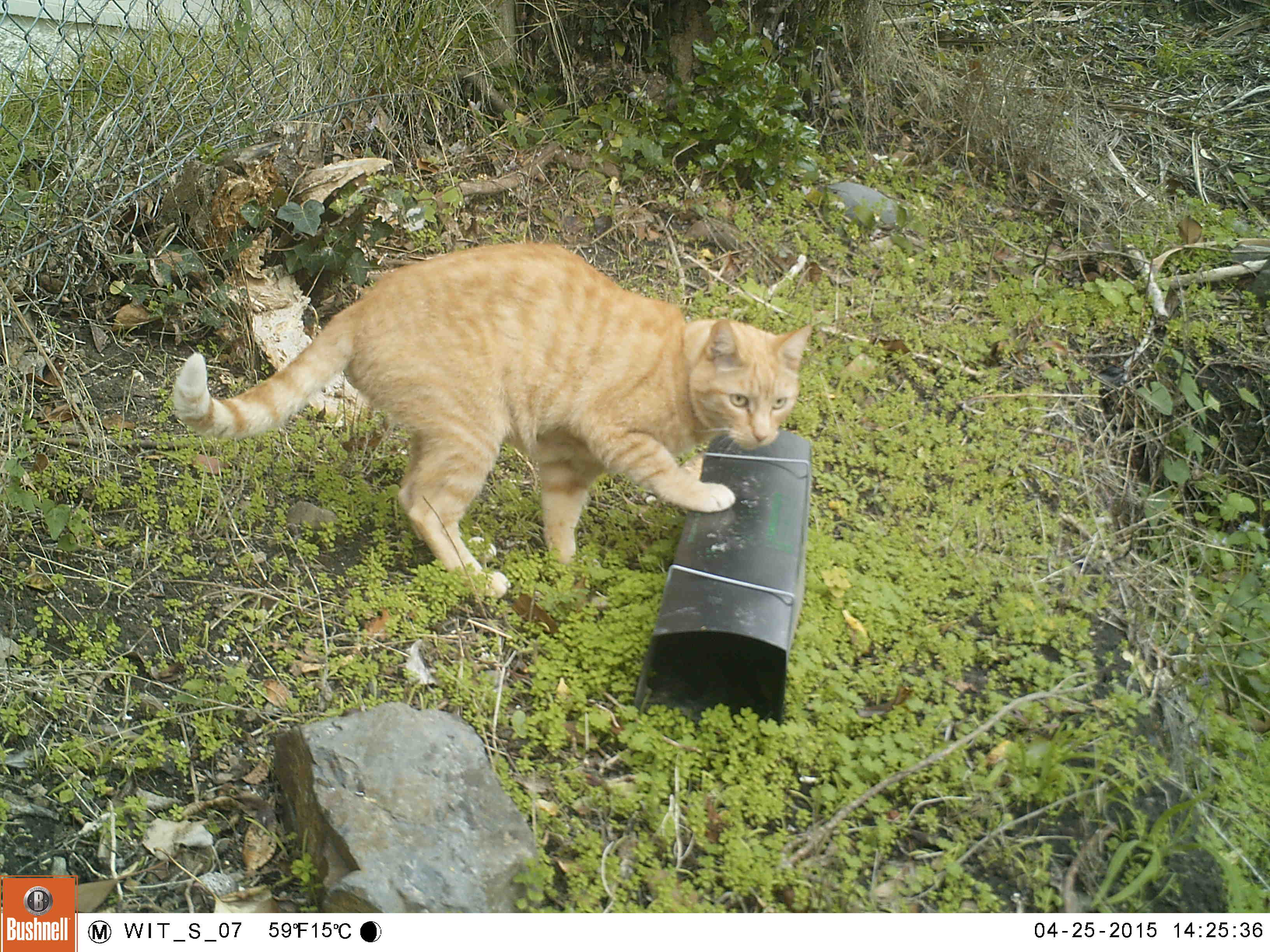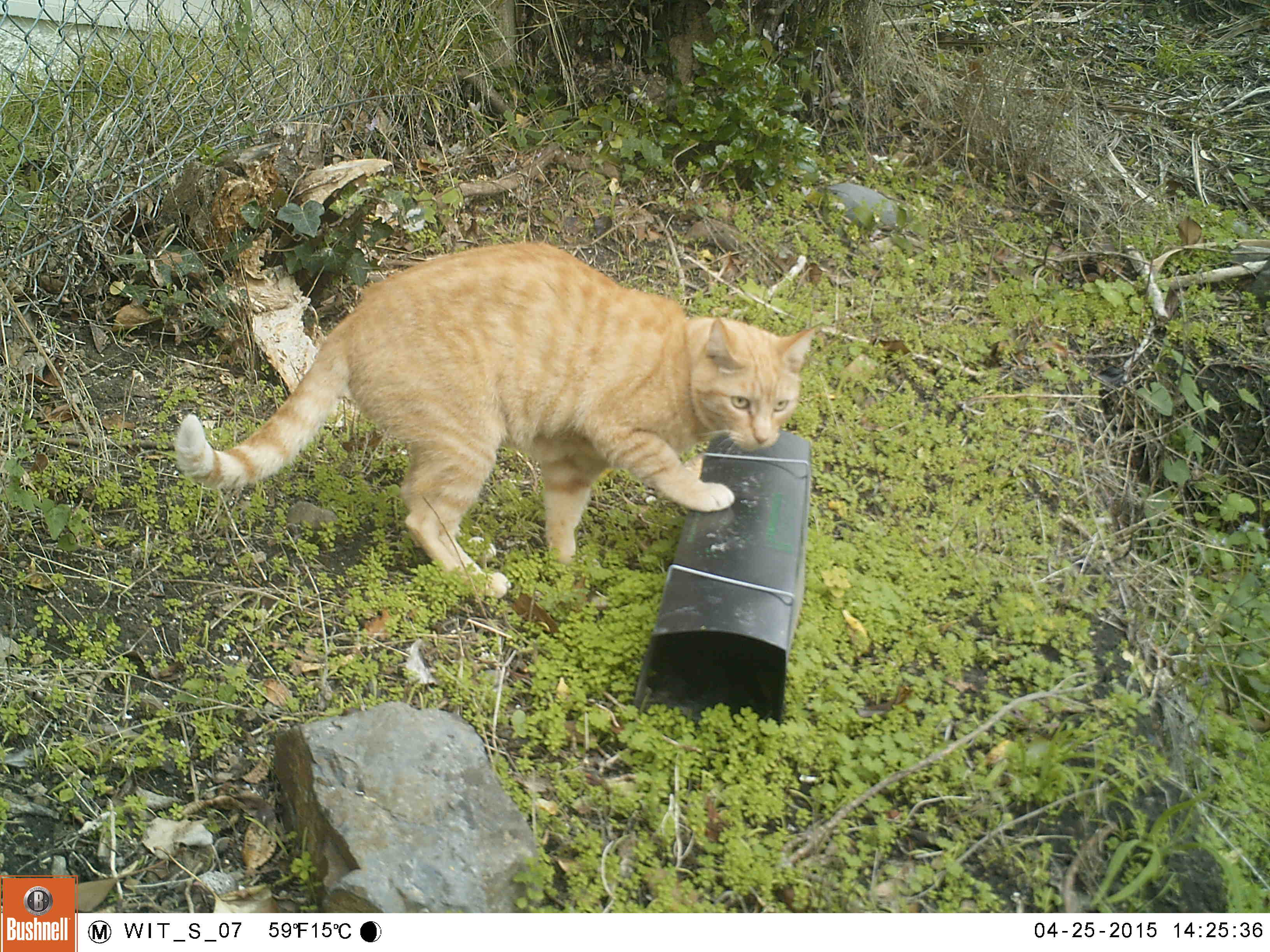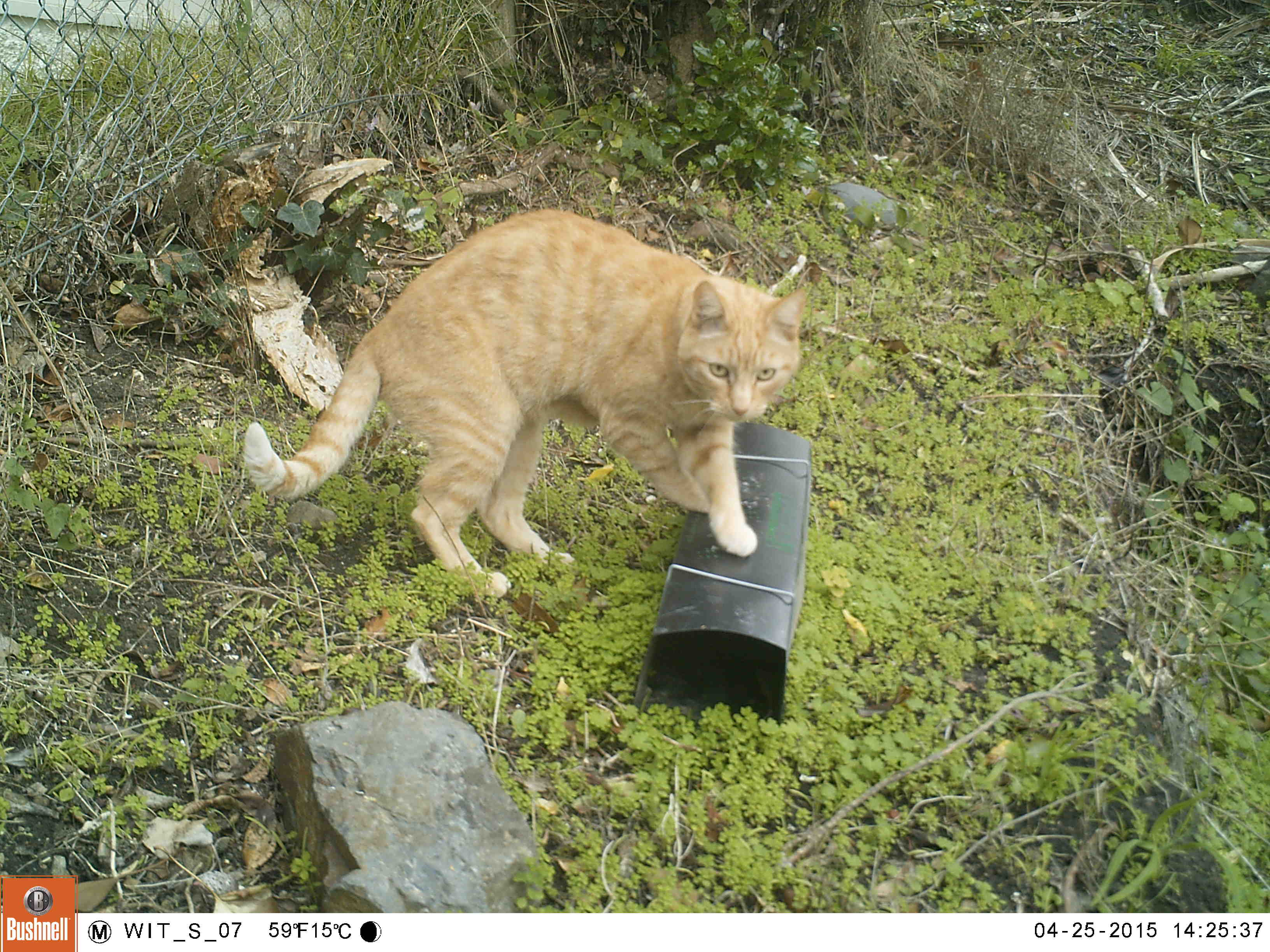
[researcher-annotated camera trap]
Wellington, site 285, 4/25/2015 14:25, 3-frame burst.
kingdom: Animalia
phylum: Chordata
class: Mammalia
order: Carnivora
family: Felidae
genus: Felis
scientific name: Felis catus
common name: cat